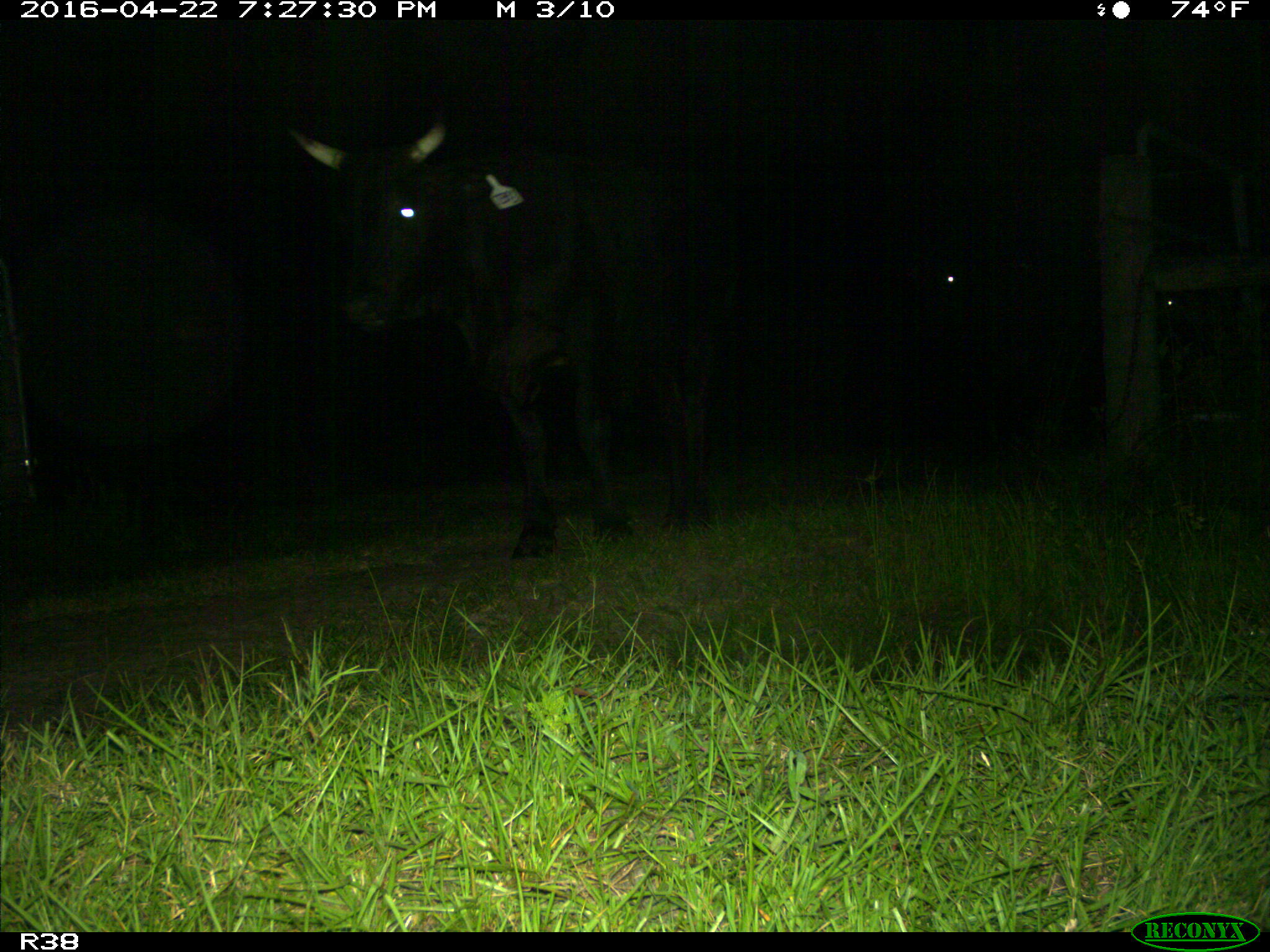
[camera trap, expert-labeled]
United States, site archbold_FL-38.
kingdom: Animalia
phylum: Chordata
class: Mammalia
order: Artiodactyla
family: Bovidae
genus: Bos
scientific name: Bos taurus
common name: domestic cow